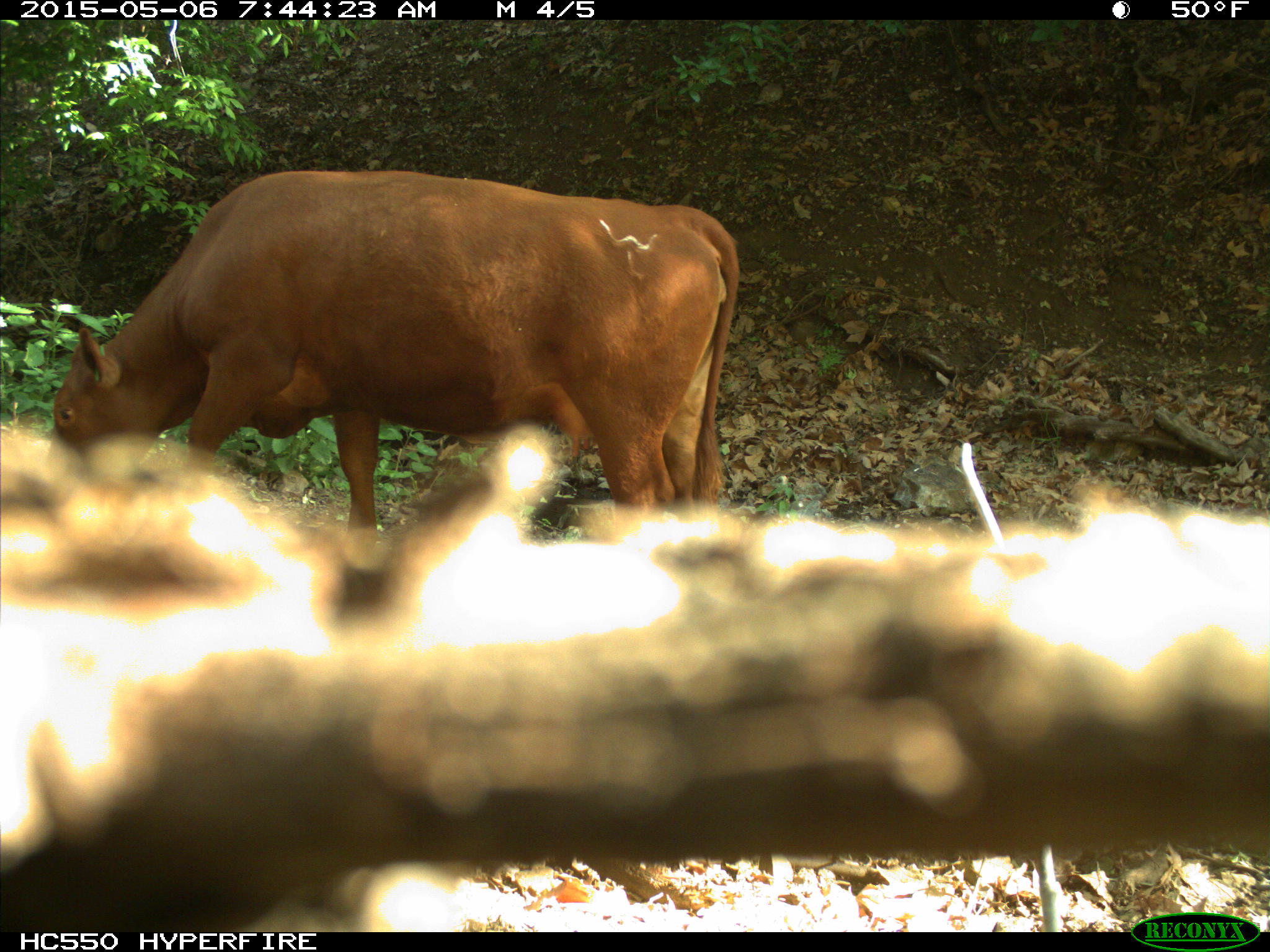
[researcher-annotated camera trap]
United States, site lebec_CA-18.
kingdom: Animalia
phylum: Chordata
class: Mammalia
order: Artiodactyla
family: Bovidae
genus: Bos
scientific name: Bos taurus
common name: domestic cow